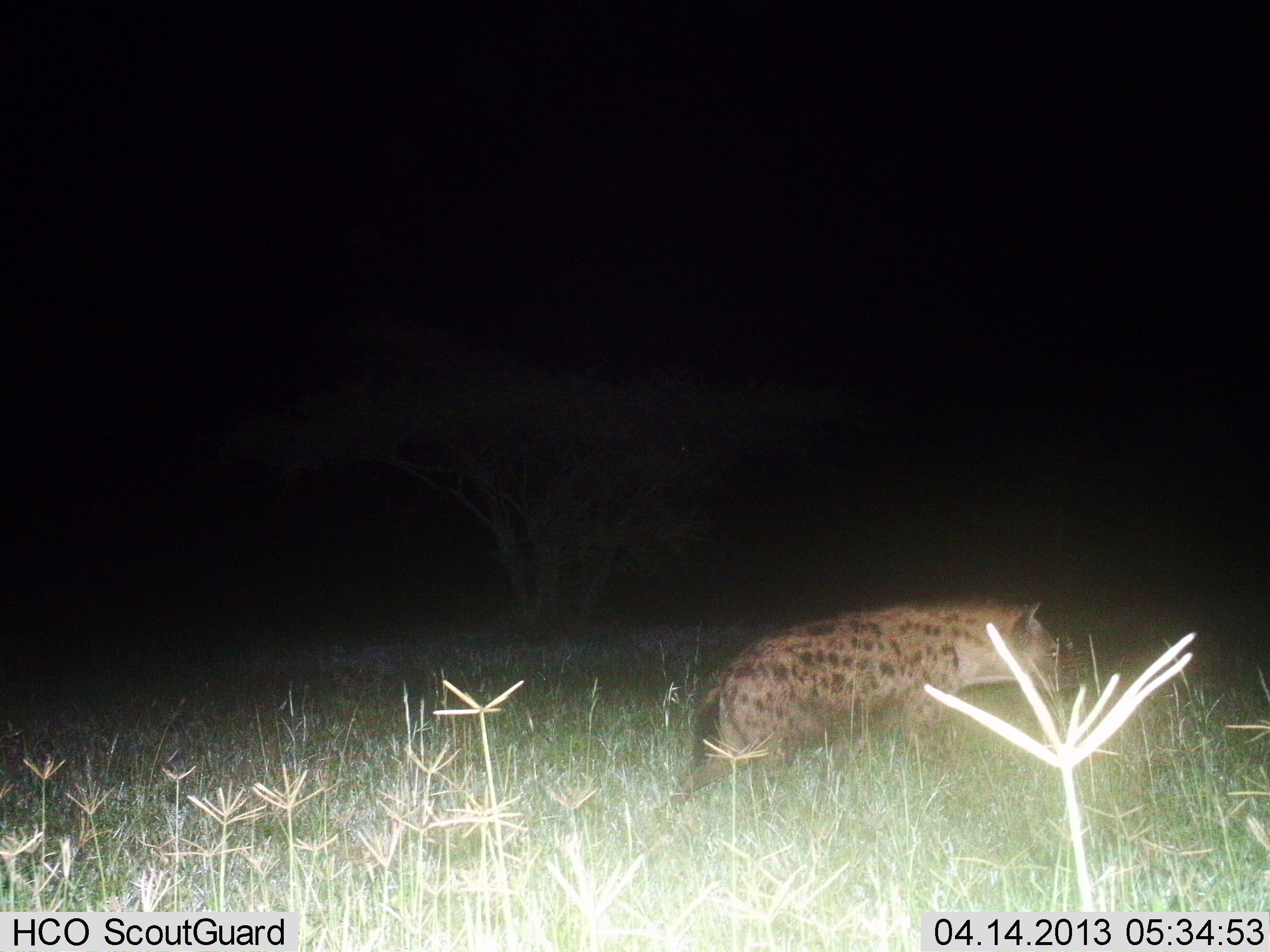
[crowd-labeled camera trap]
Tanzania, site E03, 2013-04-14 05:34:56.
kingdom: Animalia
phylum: Chordata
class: Mammalia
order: Carnivora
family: Hyaenidae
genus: Crocuta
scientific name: Crocuta crocuta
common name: spotted hyena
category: hyenaspotted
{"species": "hyenaspotted (spotted hyena) (Crocuta crocuta)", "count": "1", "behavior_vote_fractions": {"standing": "10%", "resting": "0%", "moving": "90%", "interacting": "0%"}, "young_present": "0%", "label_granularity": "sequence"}